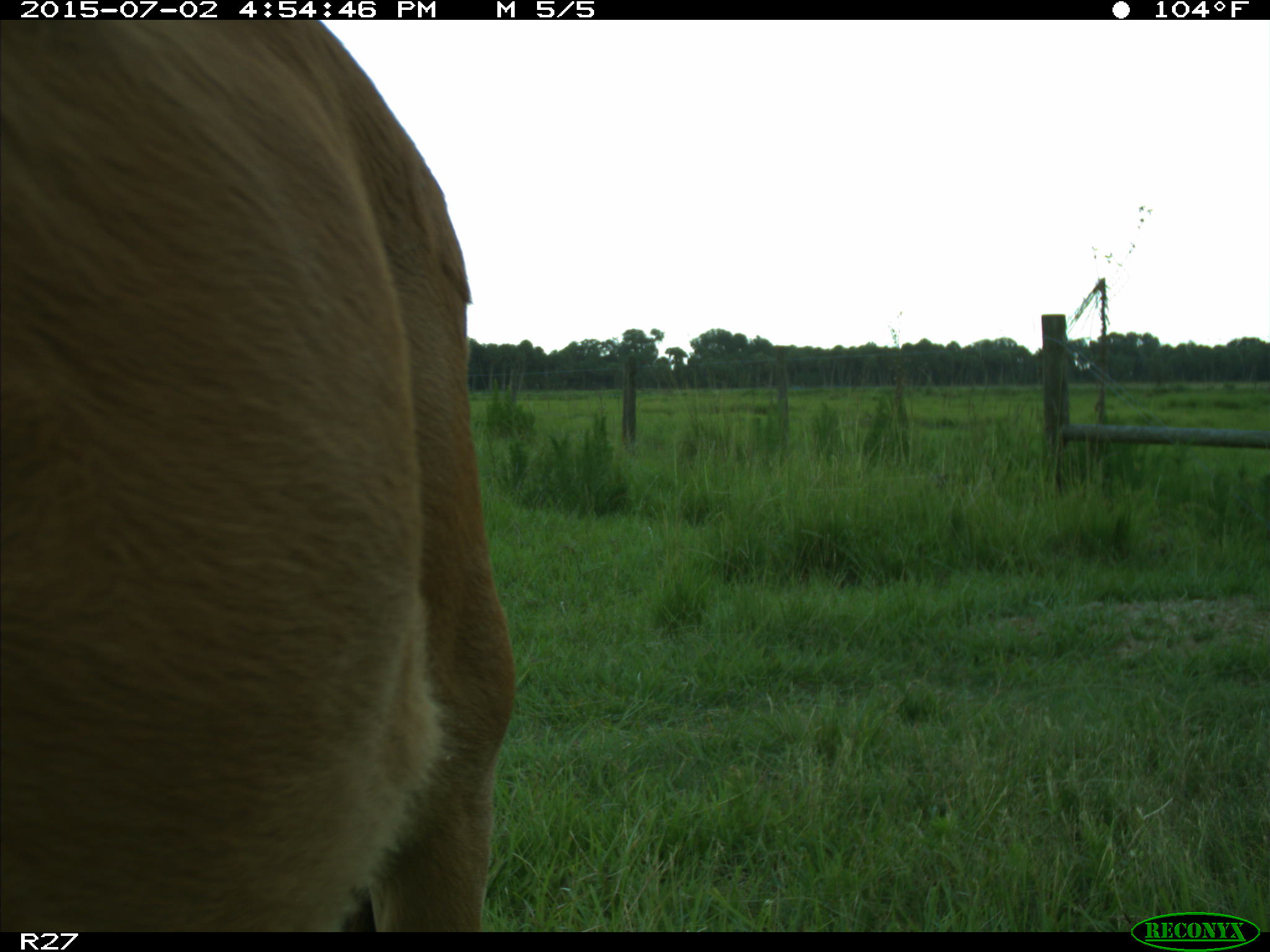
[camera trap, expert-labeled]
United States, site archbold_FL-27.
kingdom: Animalia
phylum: Chordata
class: Mammalia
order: Artiodactyla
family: Bovidae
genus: Bos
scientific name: Bos taurus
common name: domestic cow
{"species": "Bos taurus (domestic cow)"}